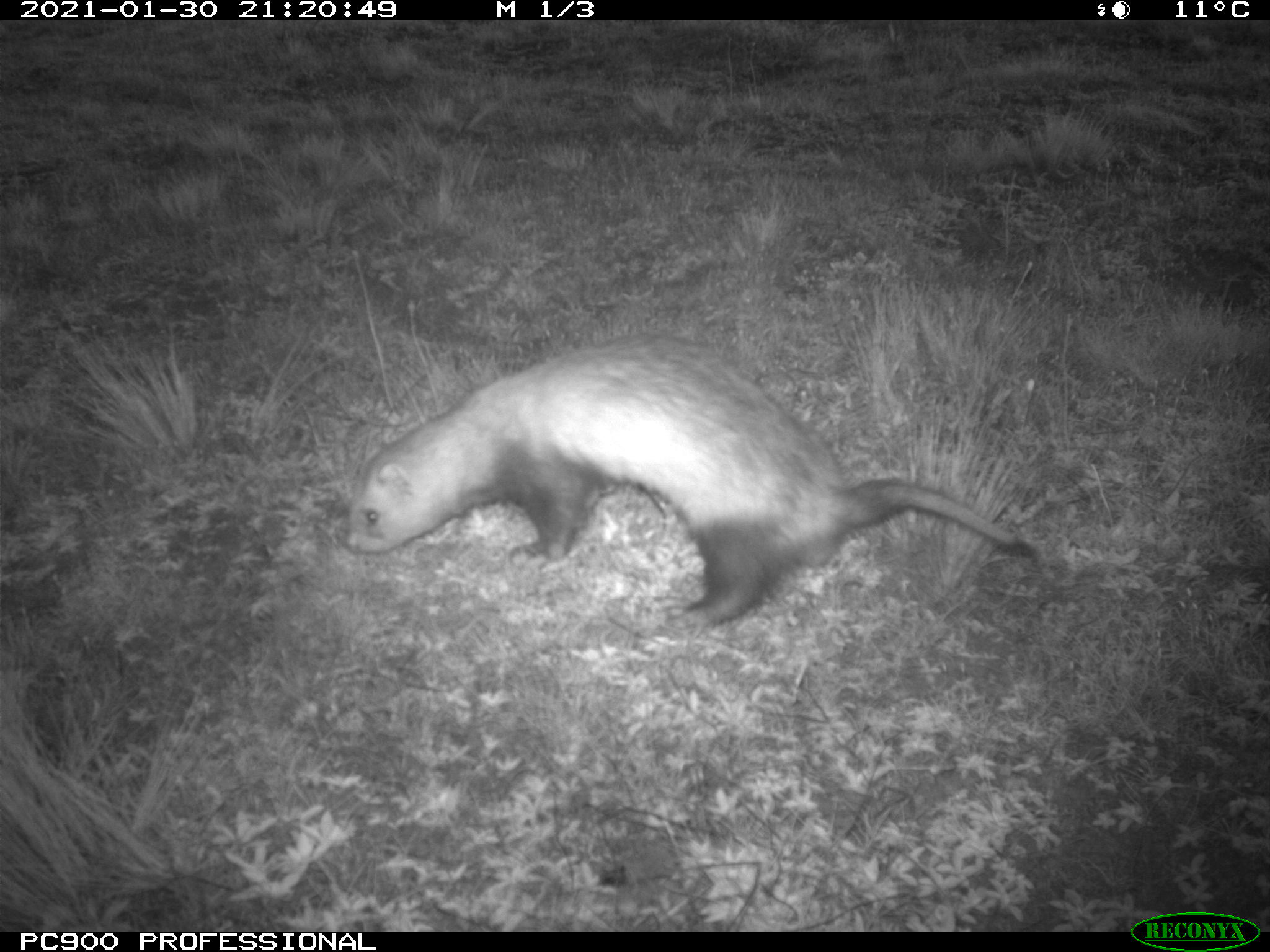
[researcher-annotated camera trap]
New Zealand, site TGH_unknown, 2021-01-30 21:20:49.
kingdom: Animalia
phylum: Chordata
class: Mammalia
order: Carnivora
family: Mustelidae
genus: Mustela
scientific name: Mustela furo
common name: ferret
Ferret (Mustela furo).